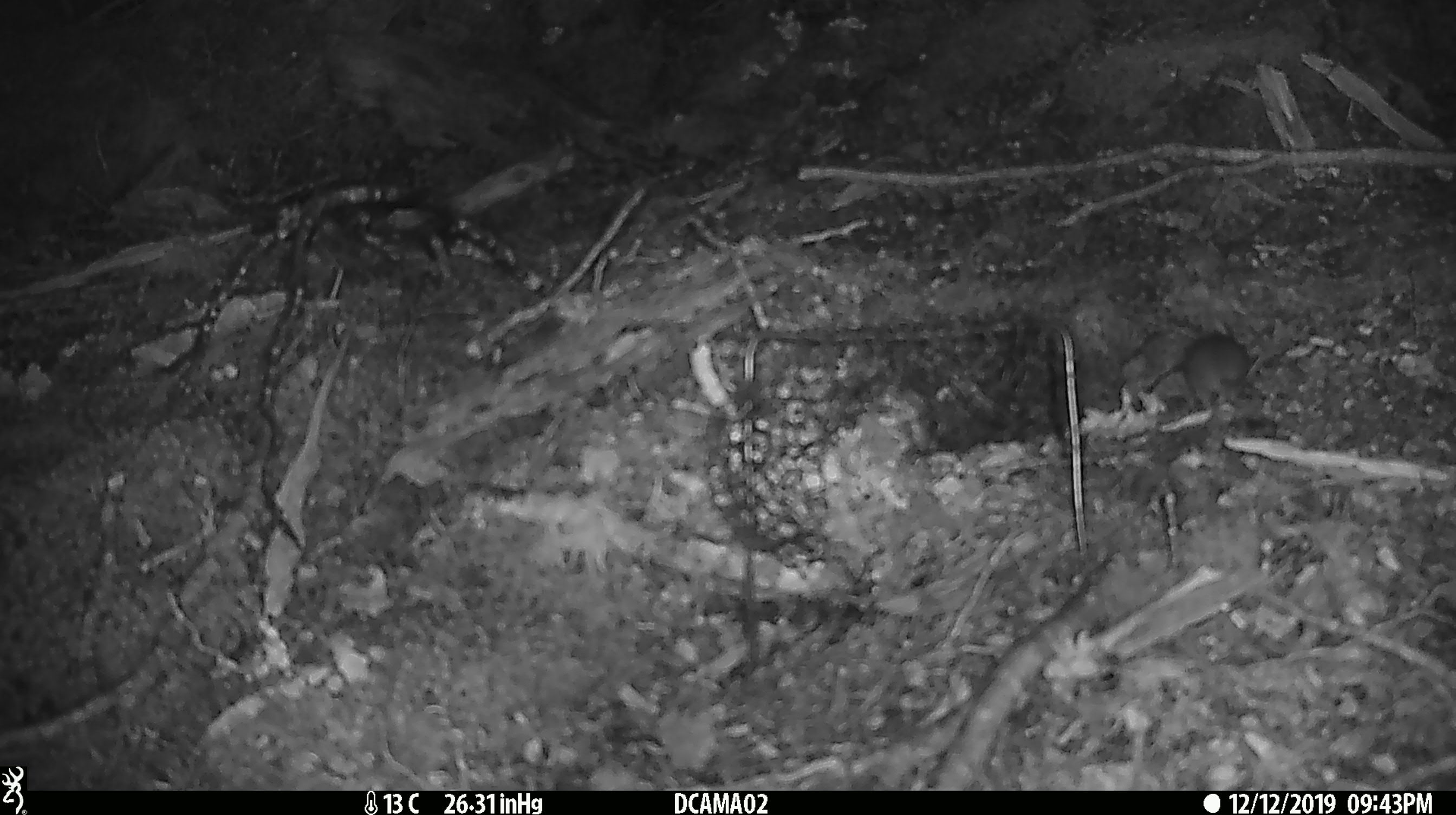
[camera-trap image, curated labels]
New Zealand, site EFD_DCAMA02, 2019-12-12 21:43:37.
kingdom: Animalia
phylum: Chordata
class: Mammalia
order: Rodentia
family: Muridae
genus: Mus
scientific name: Mus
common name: mouse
Mouse (Mus).